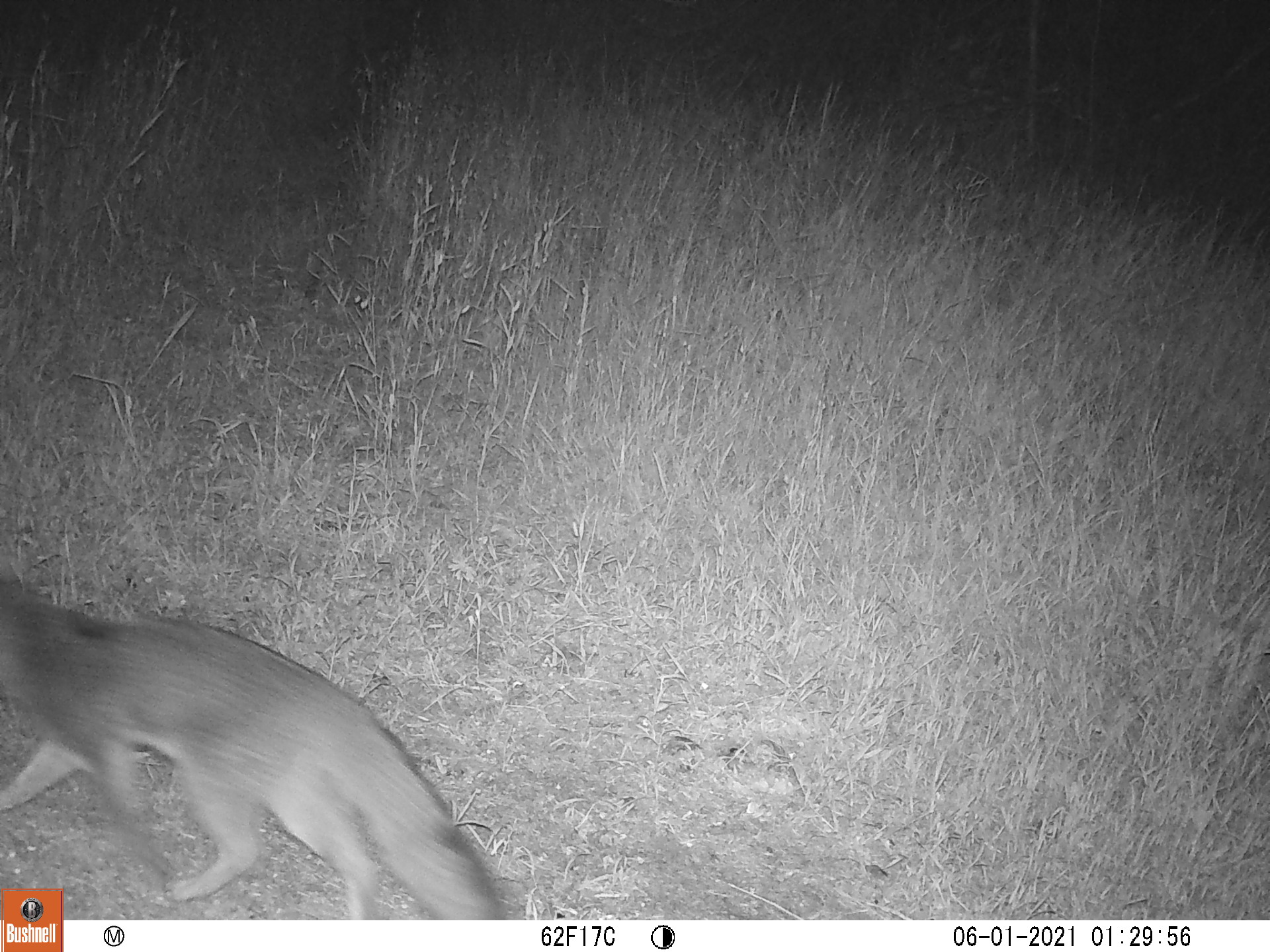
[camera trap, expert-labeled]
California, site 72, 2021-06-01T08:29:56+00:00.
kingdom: Animalia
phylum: Chordata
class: Mammalia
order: Carnivora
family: Canidae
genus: Urocyon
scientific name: Urocyon cinereoargenteus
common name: gray fox